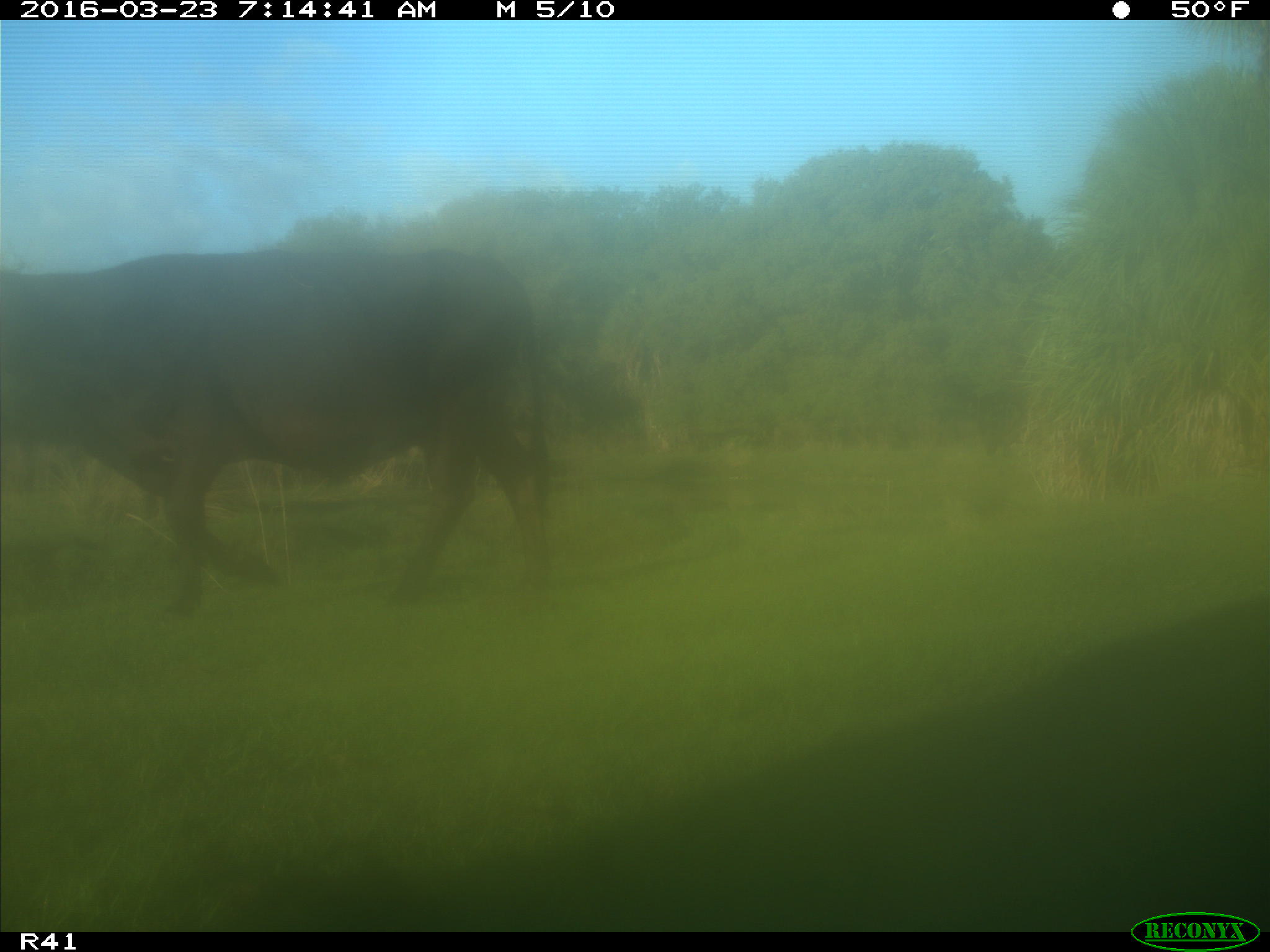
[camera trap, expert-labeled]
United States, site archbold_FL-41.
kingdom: Animalia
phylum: Chordata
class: Mammalia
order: Artiodactyla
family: Bovidae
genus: Bos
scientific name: Bos taurus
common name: domestic cow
Bos taurus (domestic cow).